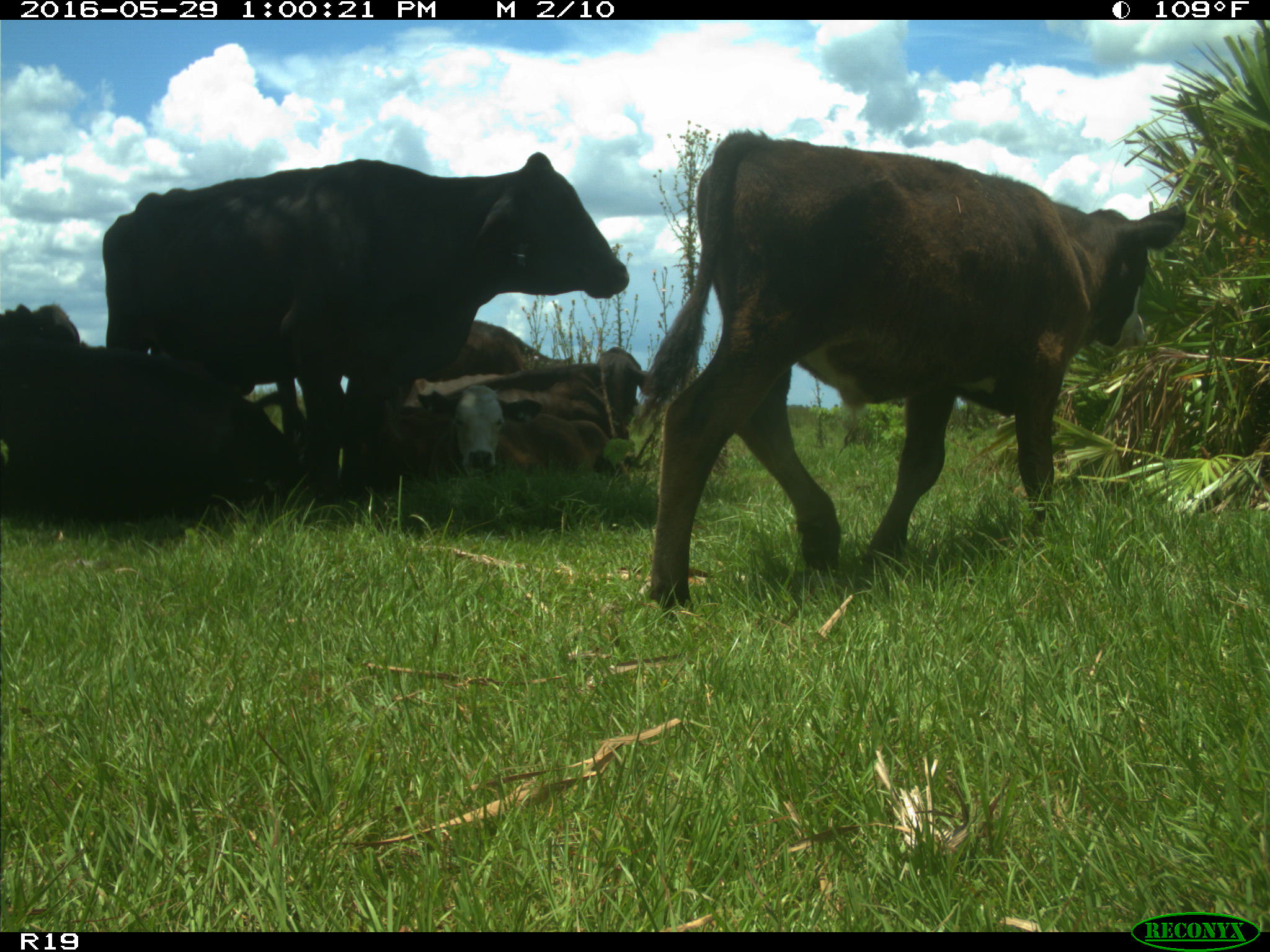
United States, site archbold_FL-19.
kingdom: Animalia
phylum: Chordata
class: Mammalia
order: Artiodactyla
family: Bovidae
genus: Bos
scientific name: Bos taurus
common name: domestic cow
Bos taurus (domestic cow).